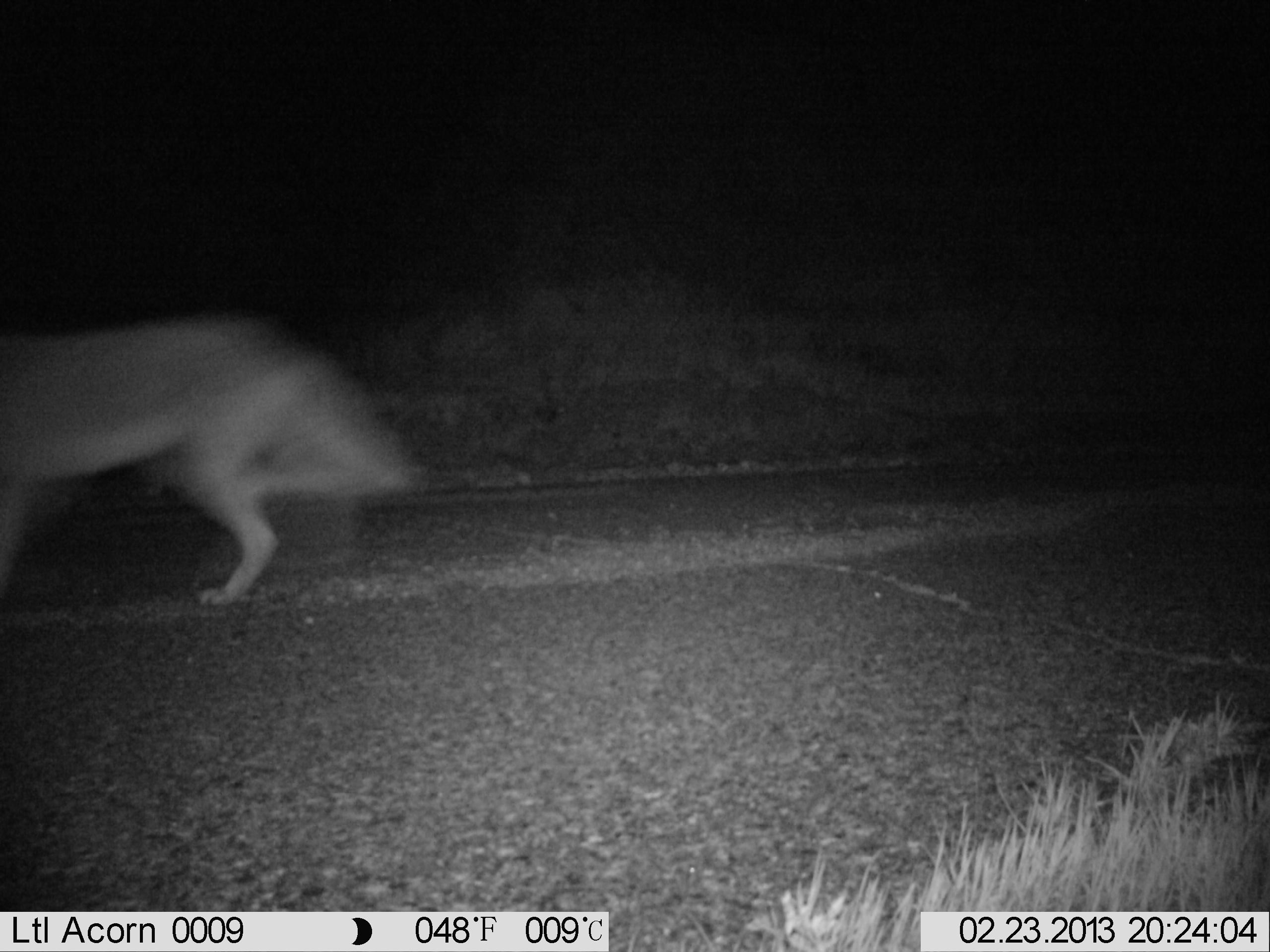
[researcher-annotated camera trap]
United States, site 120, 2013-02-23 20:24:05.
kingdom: Animalia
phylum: Chordata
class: Mammalia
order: Carnivora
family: Canidae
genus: Canis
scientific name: Canis latrans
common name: coyote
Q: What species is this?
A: Coyote (Canis latrans).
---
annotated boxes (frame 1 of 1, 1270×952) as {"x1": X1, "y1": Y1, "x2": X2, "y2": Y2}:
coyote: {"x1": 11, "y1": 274, "x2": 435, "y2": 665}